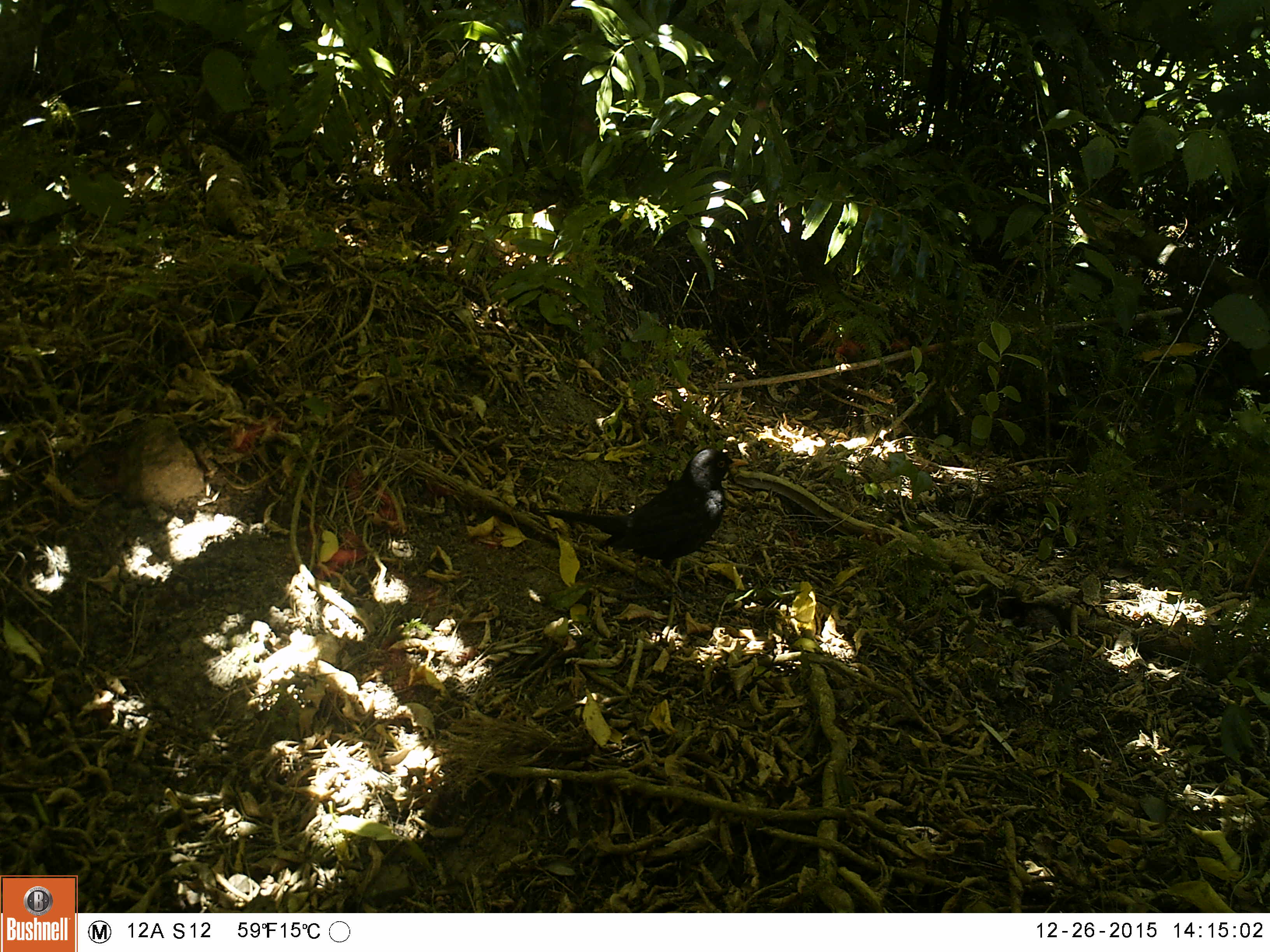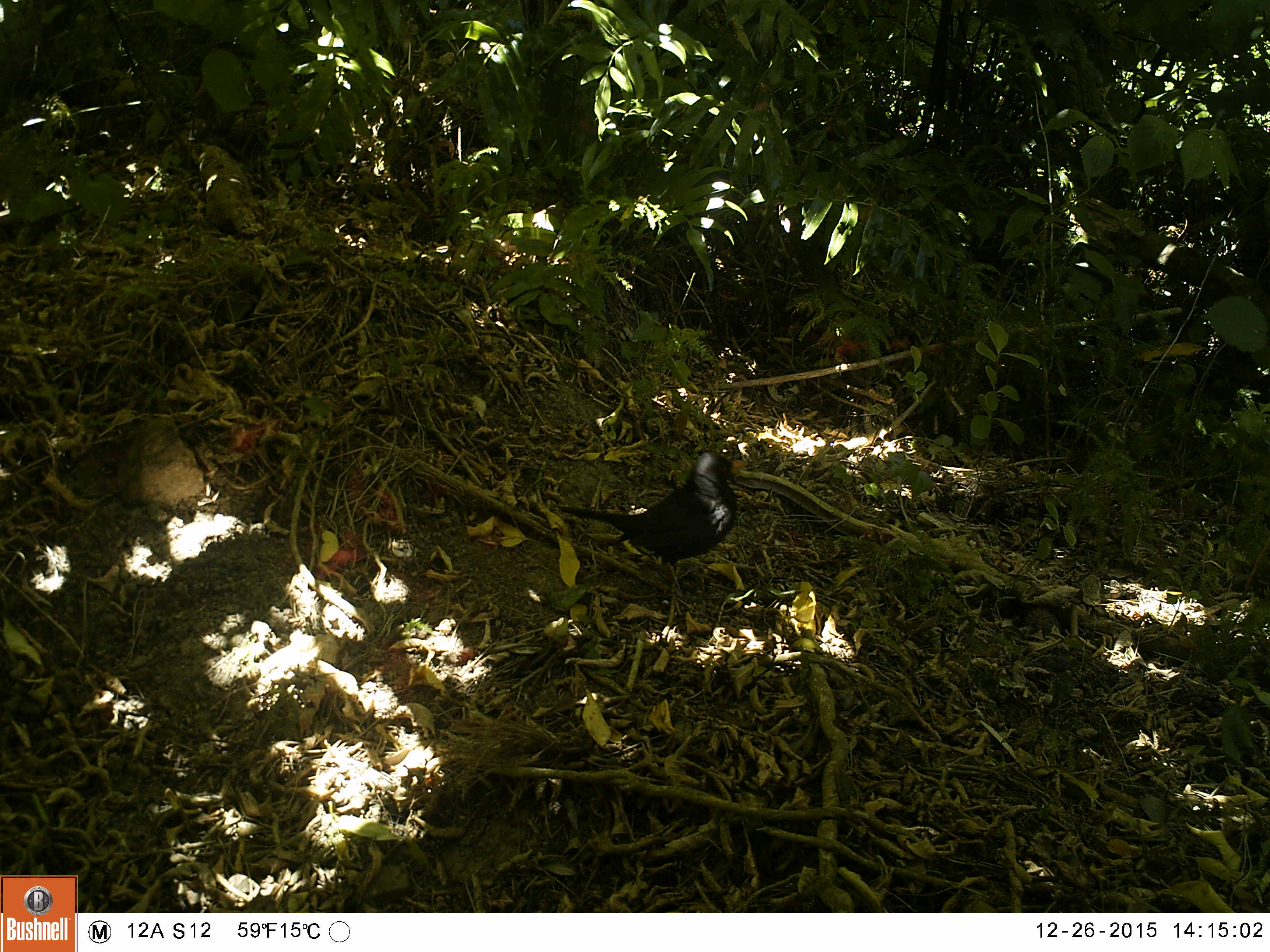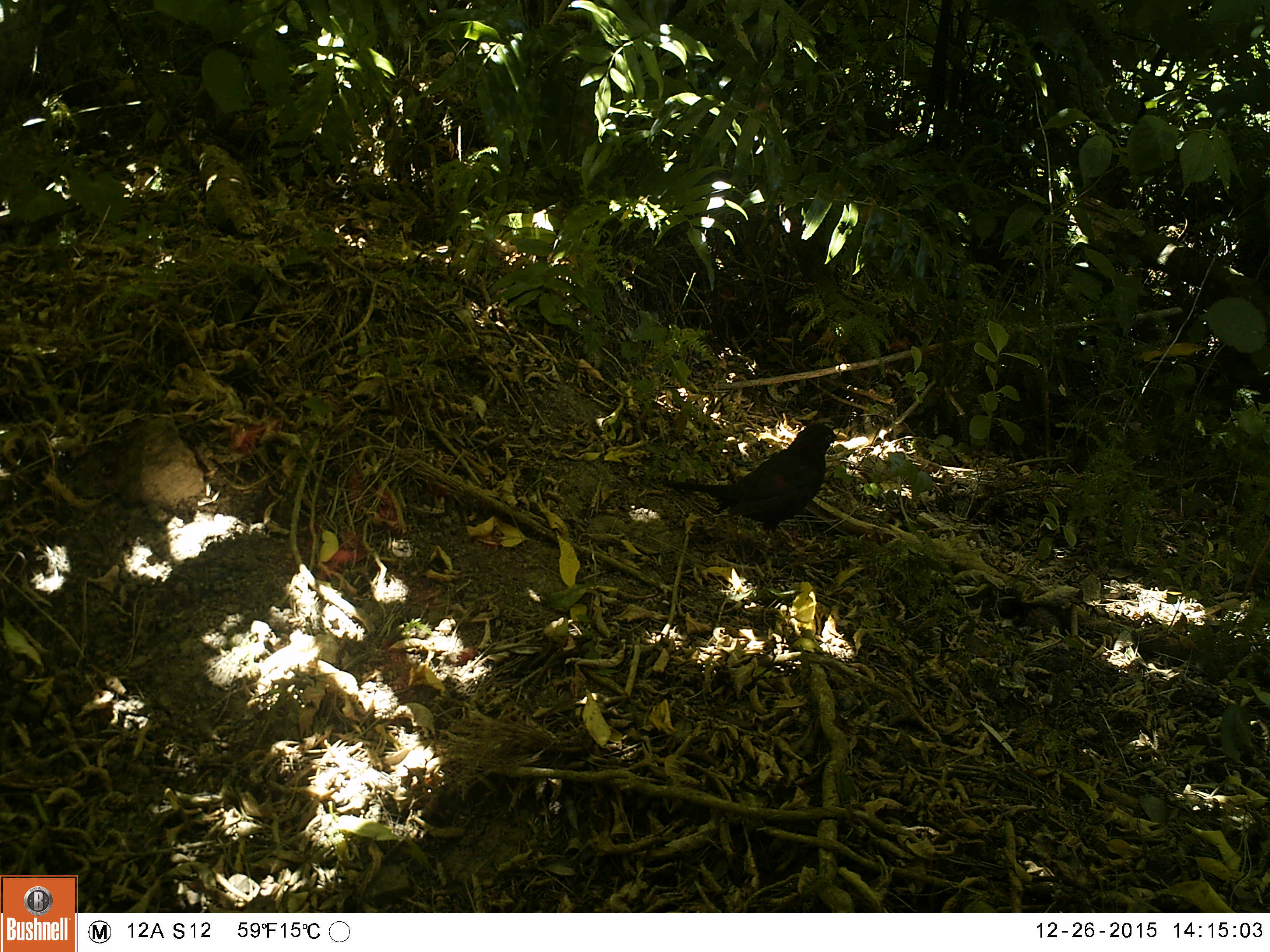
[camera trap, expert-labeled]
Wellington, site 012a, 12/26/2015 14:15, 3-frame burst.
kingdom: Animalia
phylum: Chordata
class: Aves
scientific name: Aves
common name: bird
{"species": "bird (Aves)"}